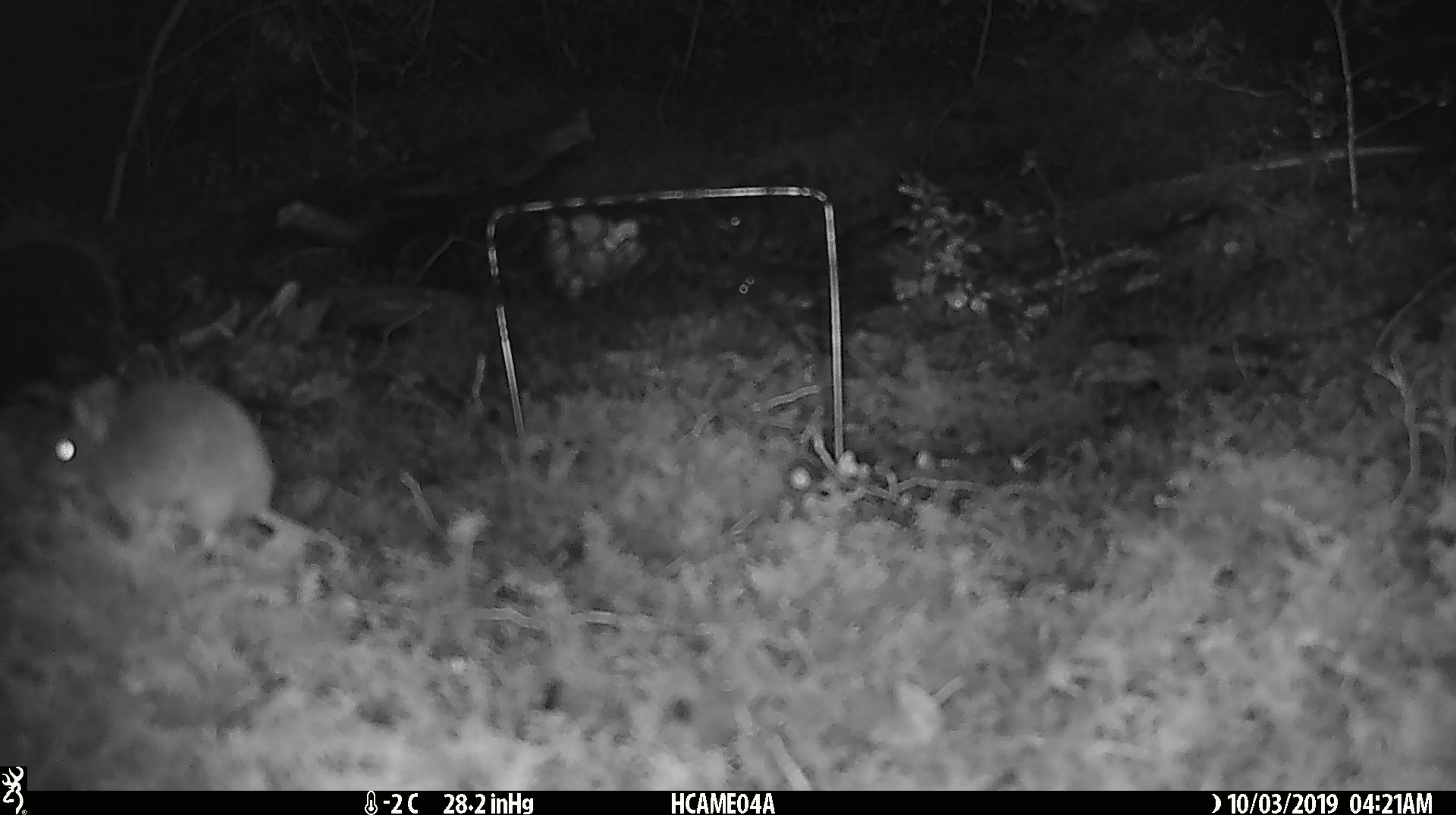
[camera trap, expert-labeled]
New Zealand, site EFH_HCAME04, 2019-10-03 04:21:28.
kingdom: Animalia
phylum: Chordata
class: Mammalia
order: Rodentia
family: Muridae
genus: Mus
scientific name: Mus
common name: mouse